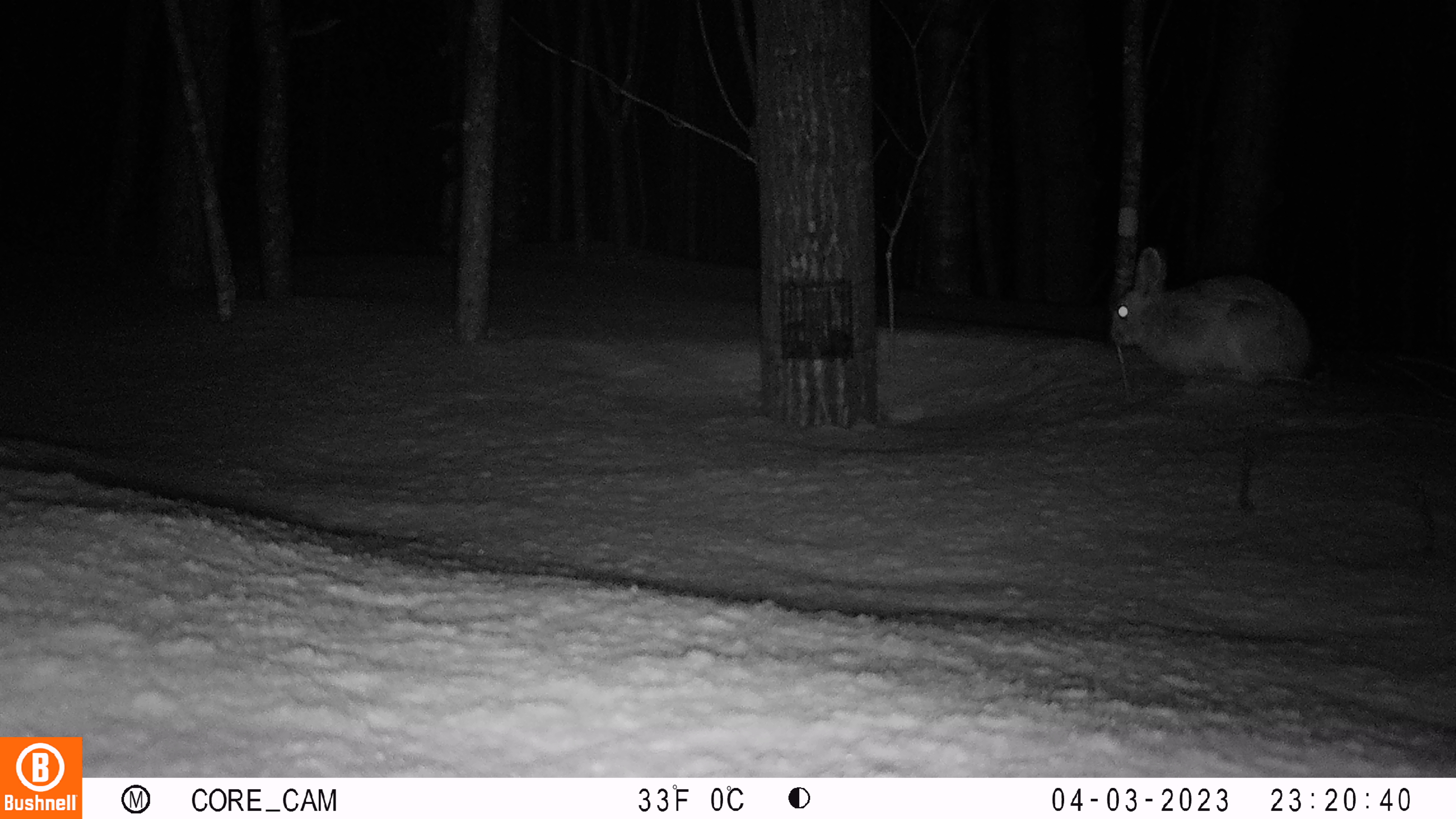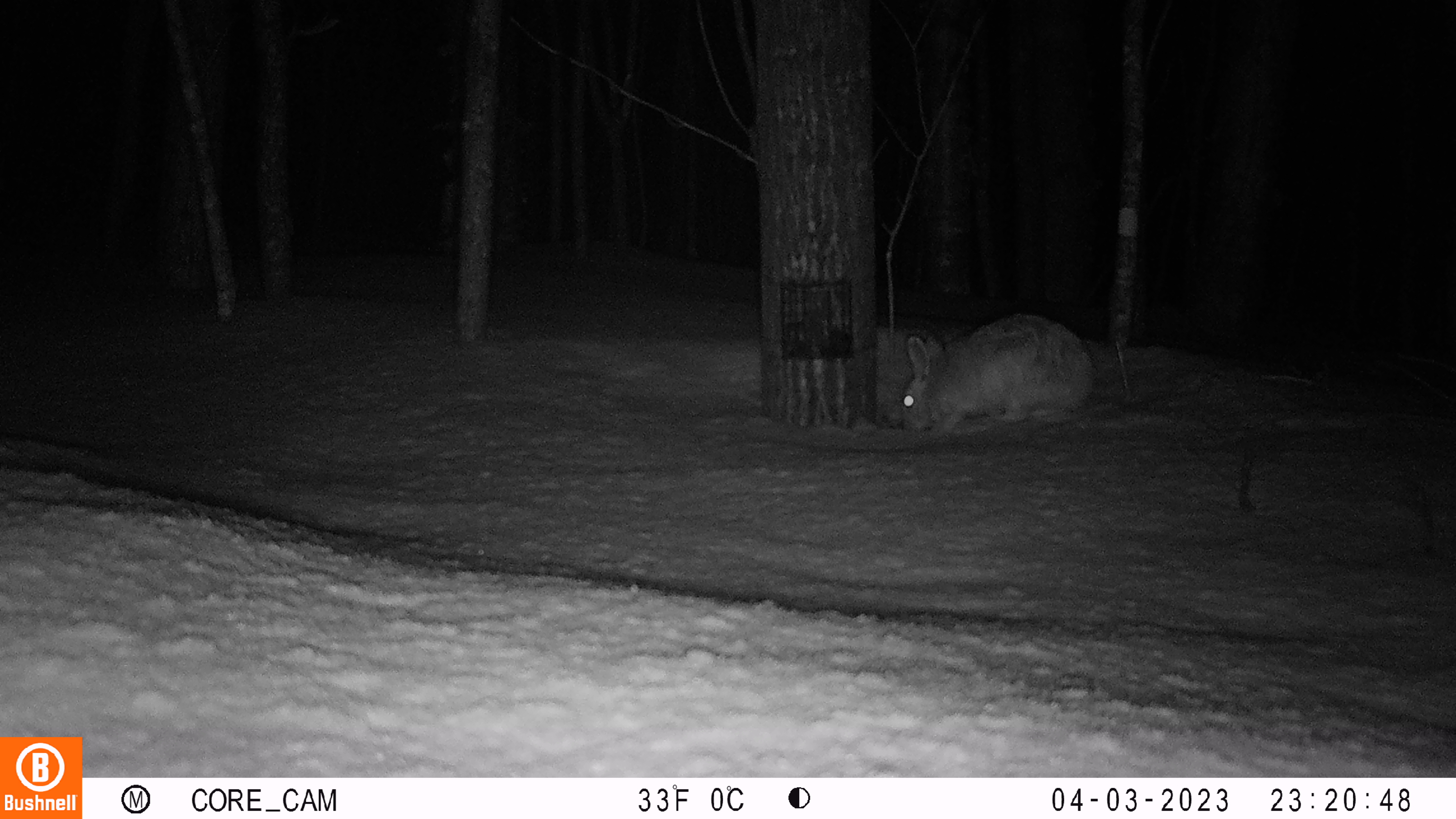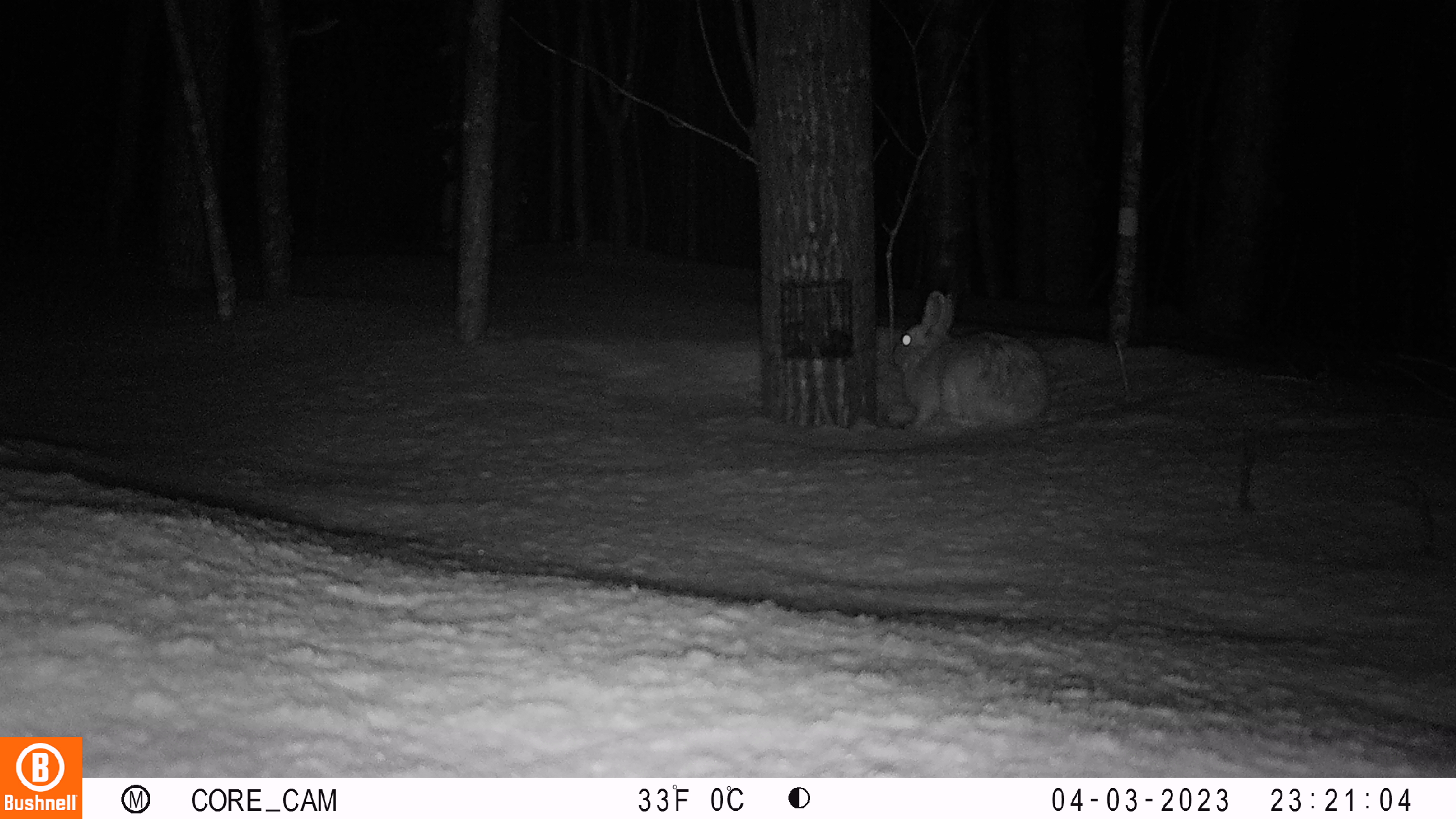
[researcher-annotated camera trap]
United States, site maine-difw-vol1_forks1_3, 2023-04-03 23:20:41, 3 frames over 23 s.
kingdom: Animalia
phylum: Chordata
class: Mammalia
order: Lagomorpha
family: Leporidae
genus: Lepus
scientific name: Lepus americanus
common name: snowshoe hare